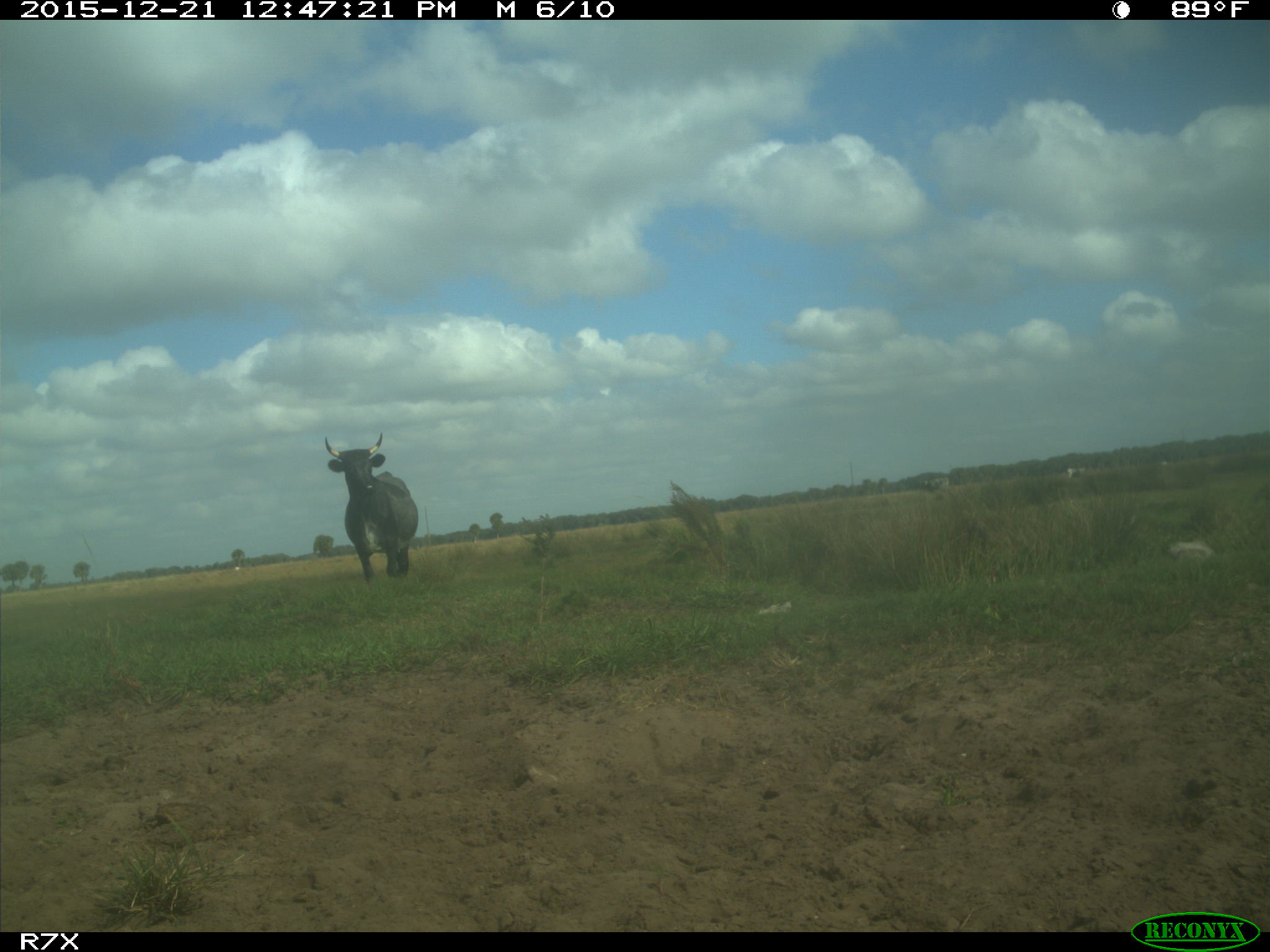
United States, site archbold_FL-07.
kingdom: Animalia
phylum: Chordata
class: Mammalia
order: Artiodactyla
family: Bovidae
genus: Bos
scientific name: Bos taurus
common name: domestic cow